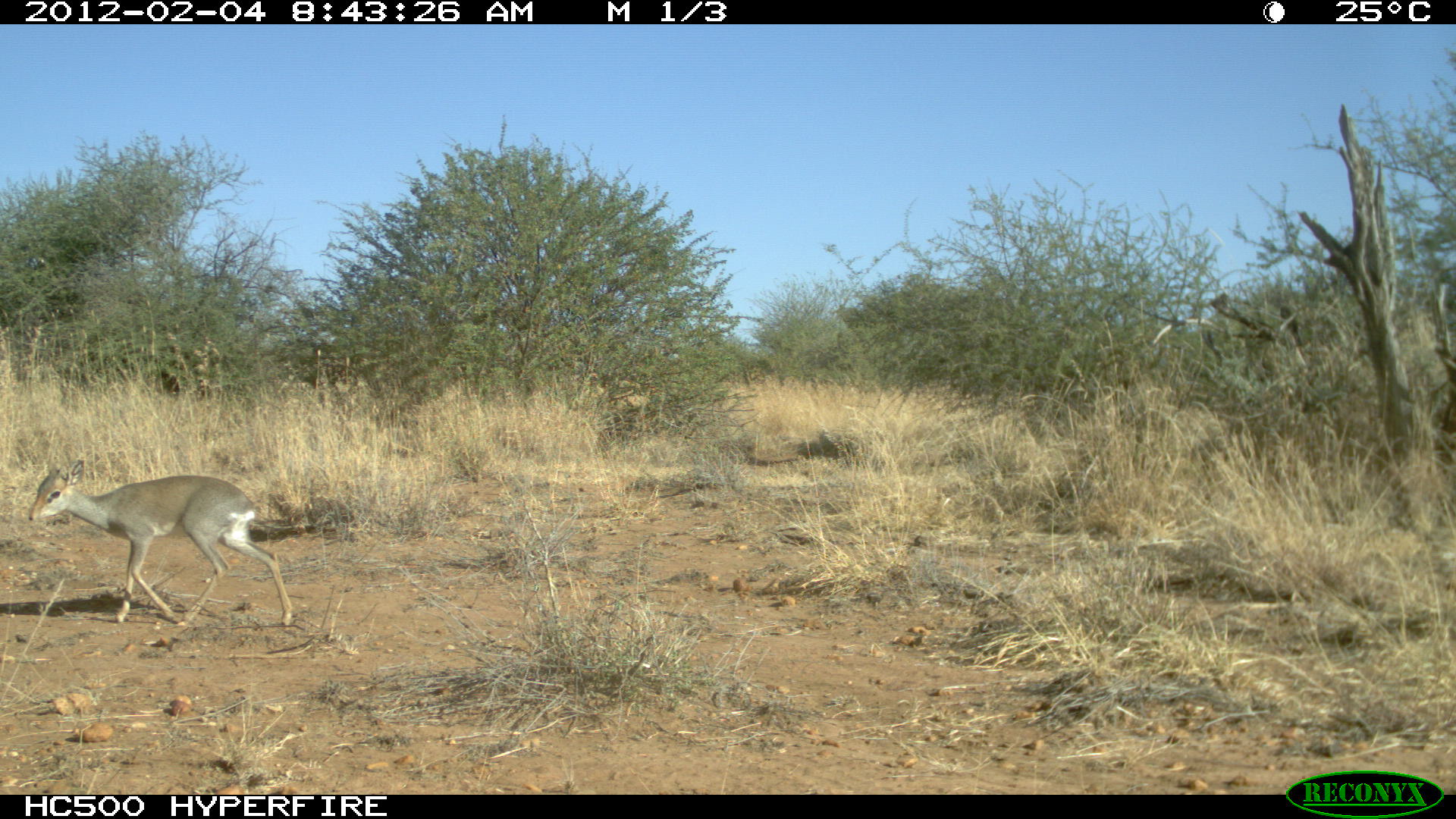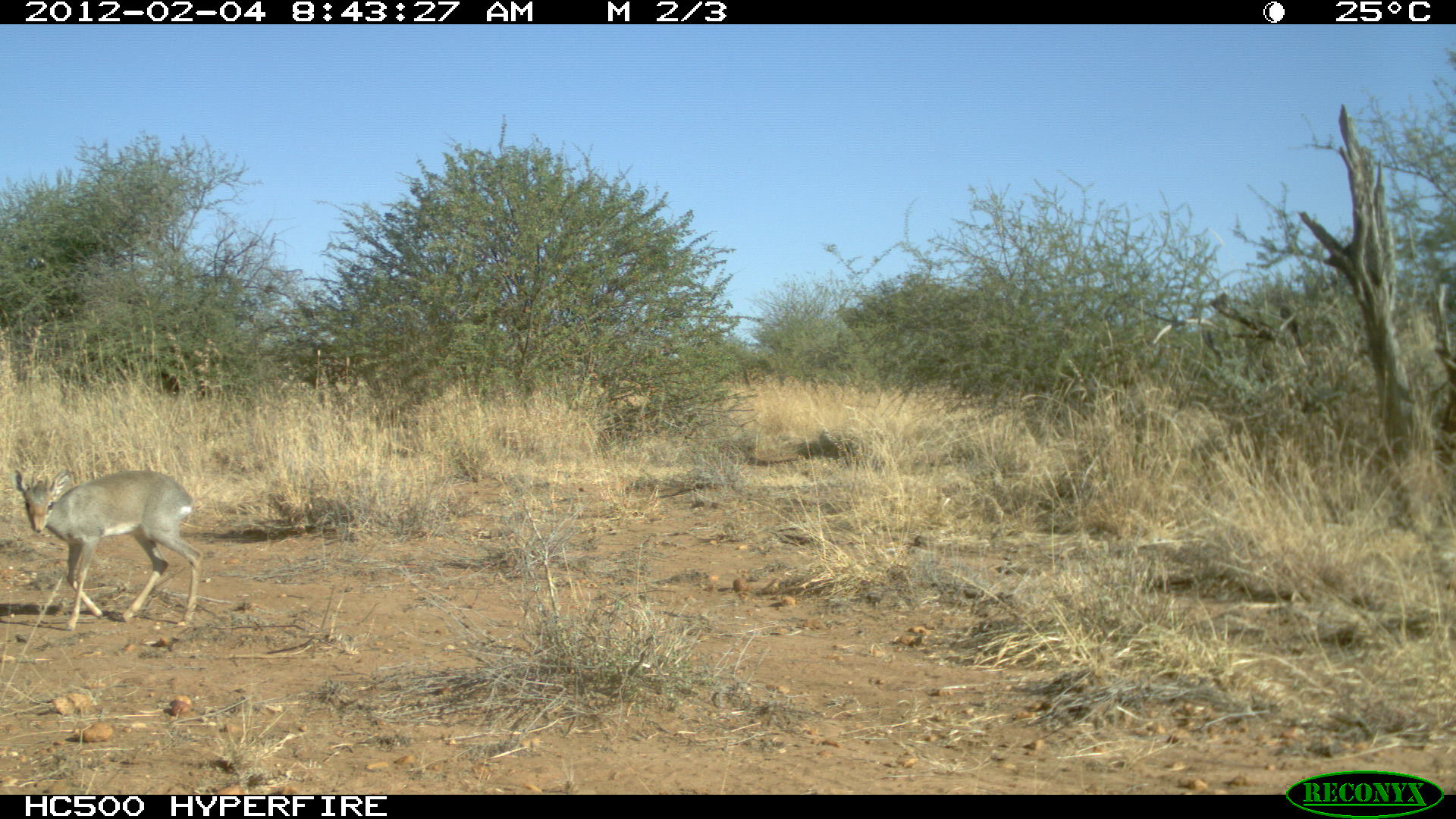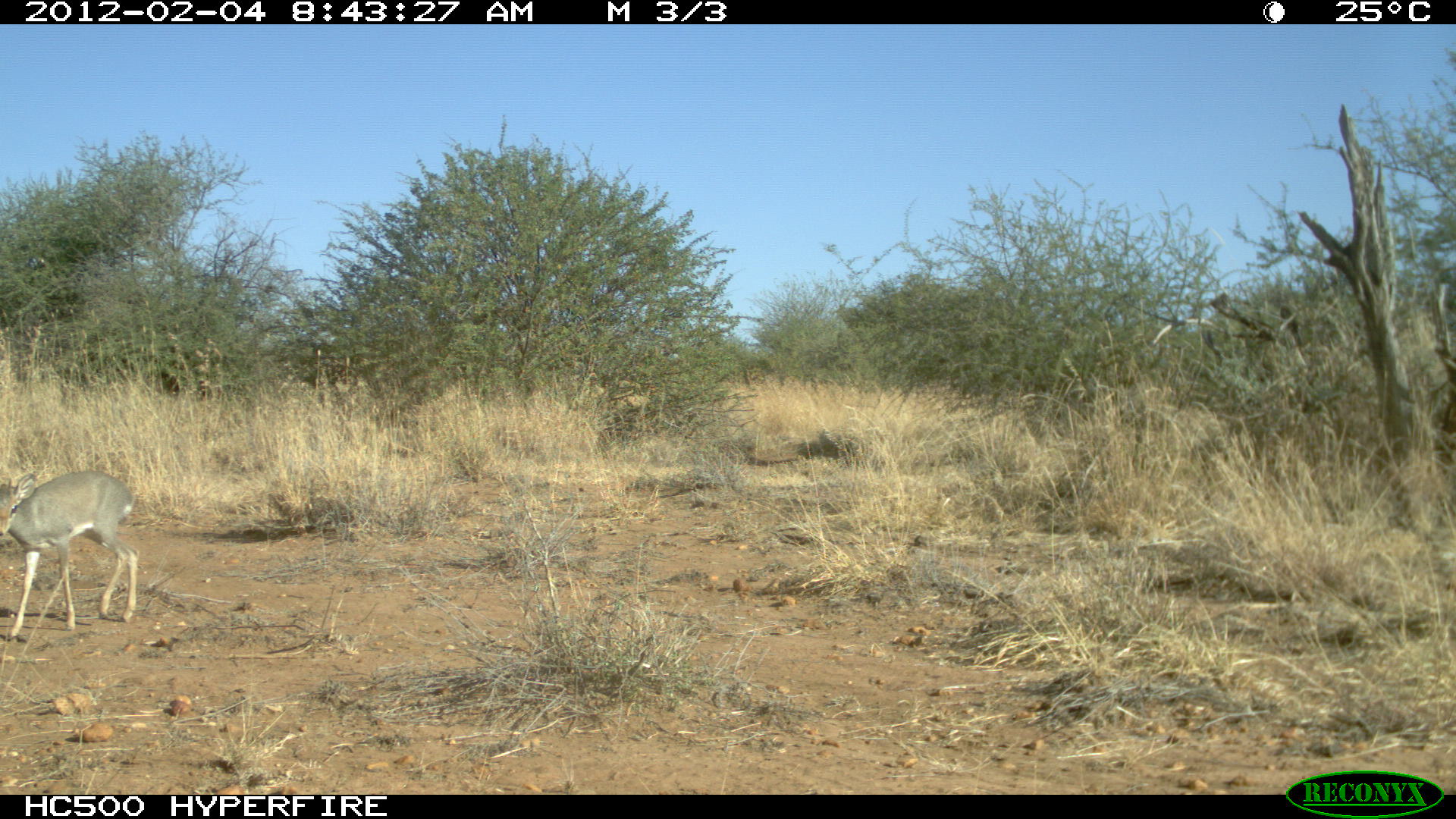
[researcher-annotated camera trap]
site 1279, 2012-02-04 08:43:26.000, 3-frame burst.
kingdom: Animalia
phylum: Chordata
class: Mammalia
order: Artiodactyla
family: Bovidae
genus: Madoqua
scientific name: Madoqua guentheri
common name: günther's dik-dik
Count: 1.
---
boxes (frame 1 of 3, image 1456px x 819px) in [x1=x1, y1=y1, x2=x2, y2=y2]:
madoqua guentheri: [x1=26, y1=456, x2=294, y2=626]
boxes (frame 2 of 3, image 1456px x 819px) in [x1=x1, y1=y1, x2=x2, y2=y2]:
madoqua guentheri: [x1=11, y1=466, x2=203, y2=632]